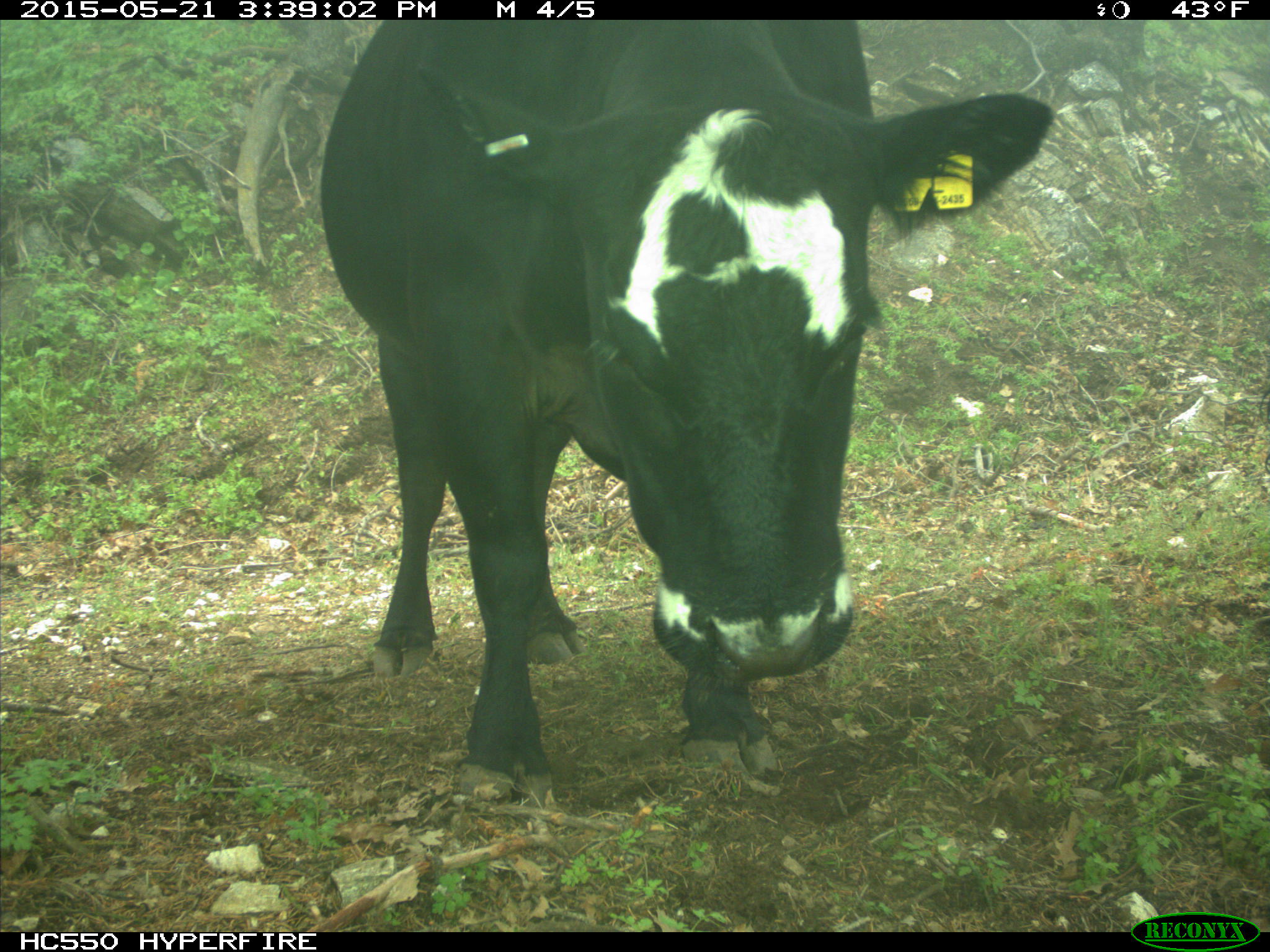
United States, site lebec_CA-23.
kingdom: Animalia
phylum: Chordata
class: Mammalia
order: Artiodactyla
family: Bovidae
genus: Bos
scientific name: Bos taurus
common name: domestic cow